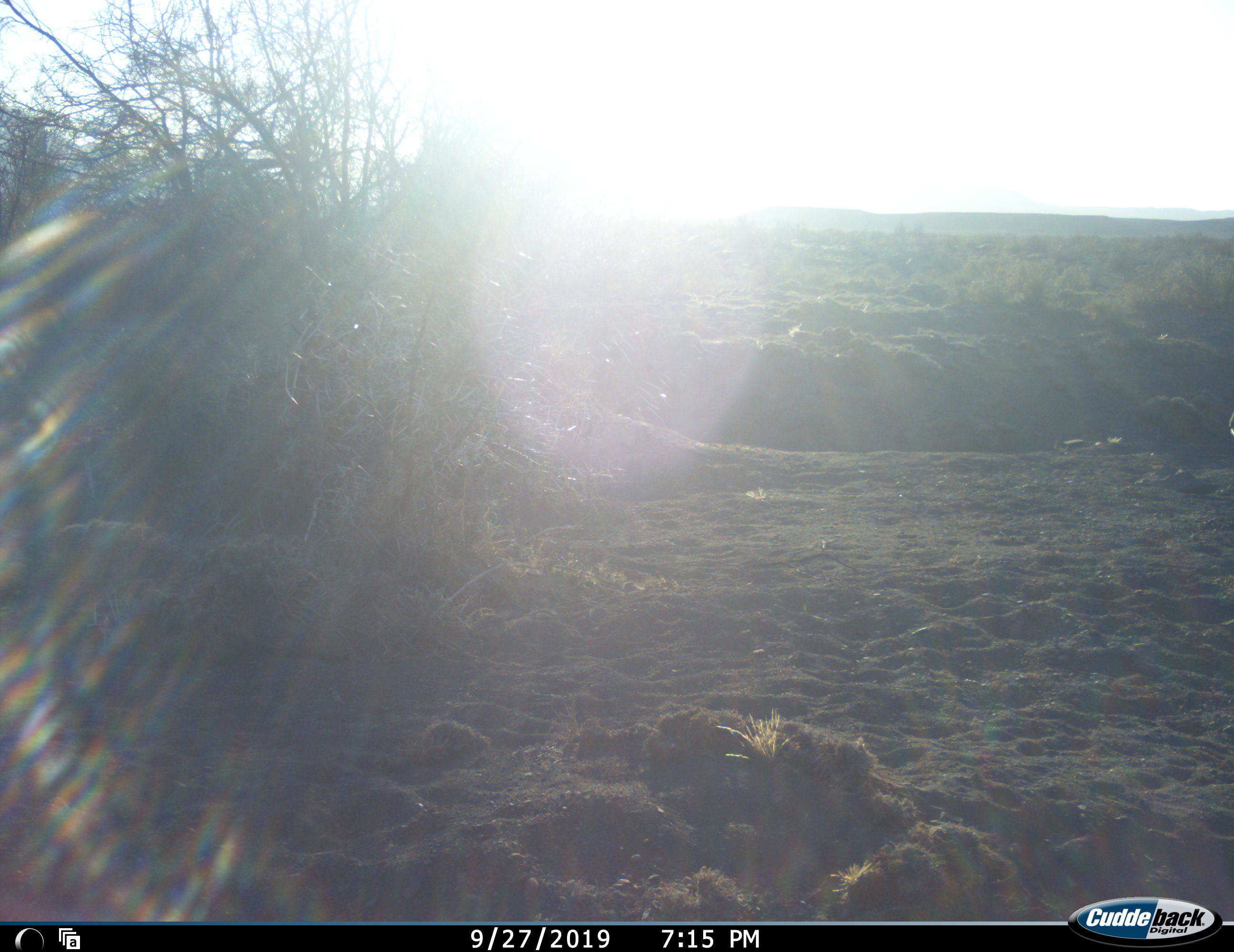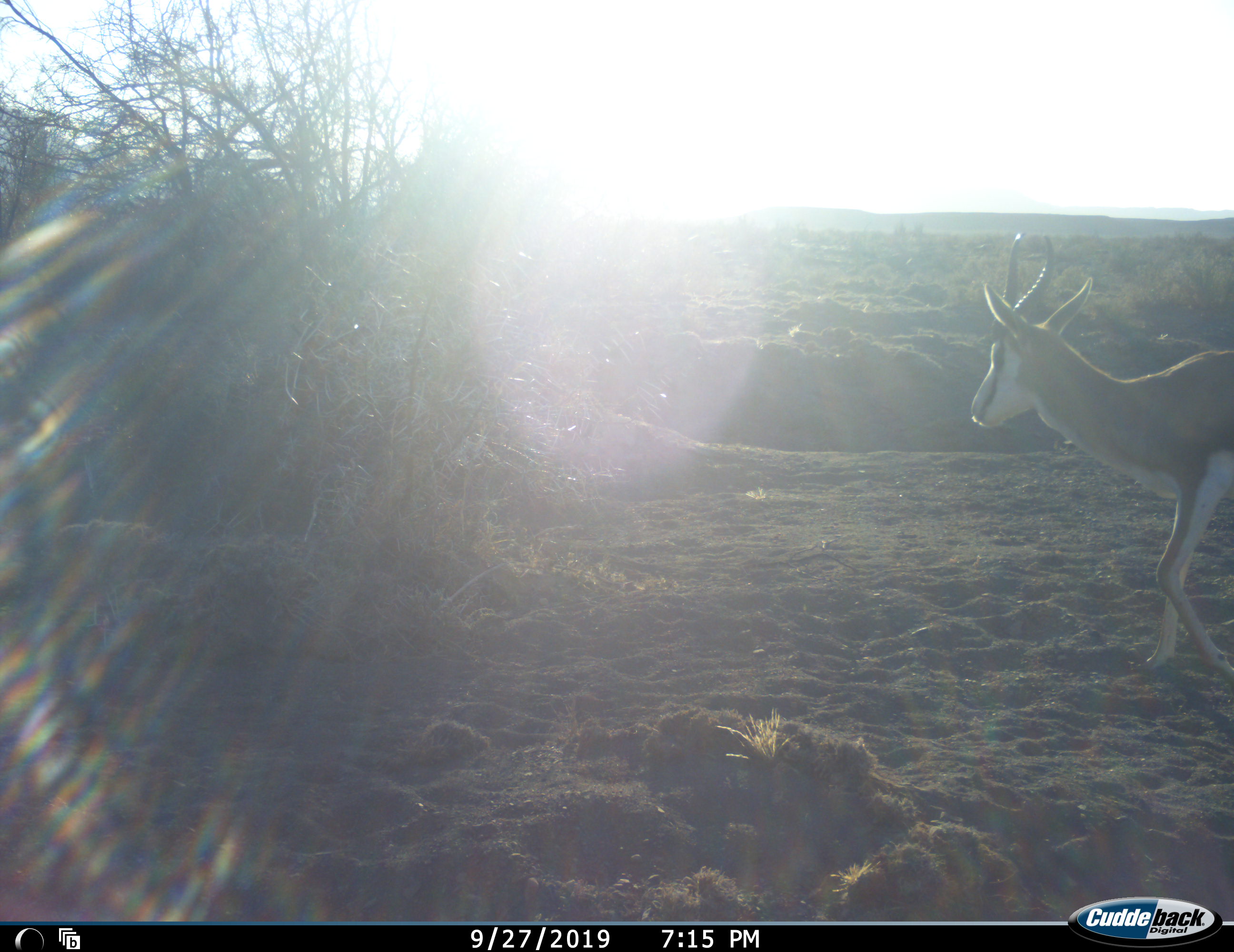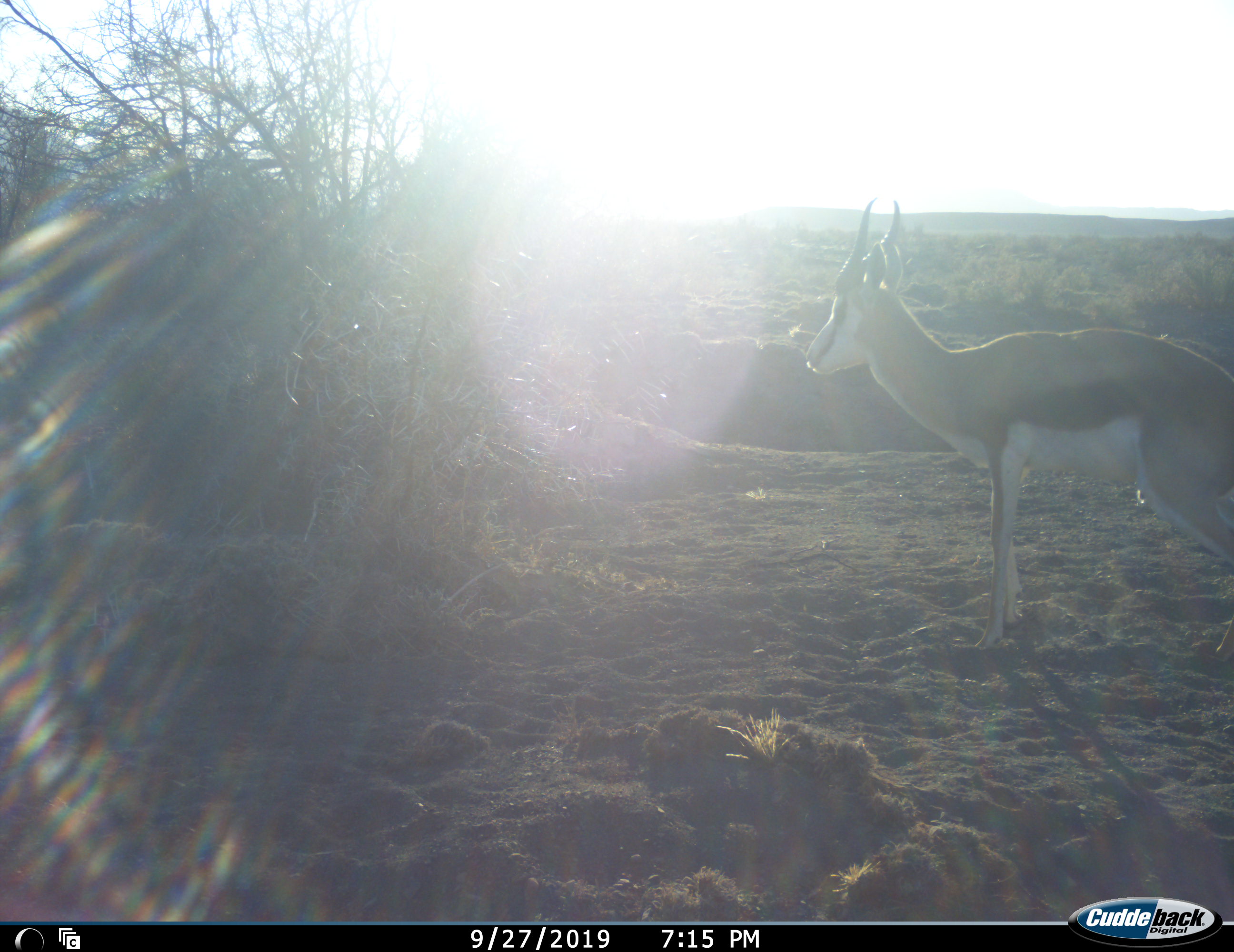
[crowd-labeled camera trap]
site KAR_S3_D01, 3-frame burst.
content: unidentified animal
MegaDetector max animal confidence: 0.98